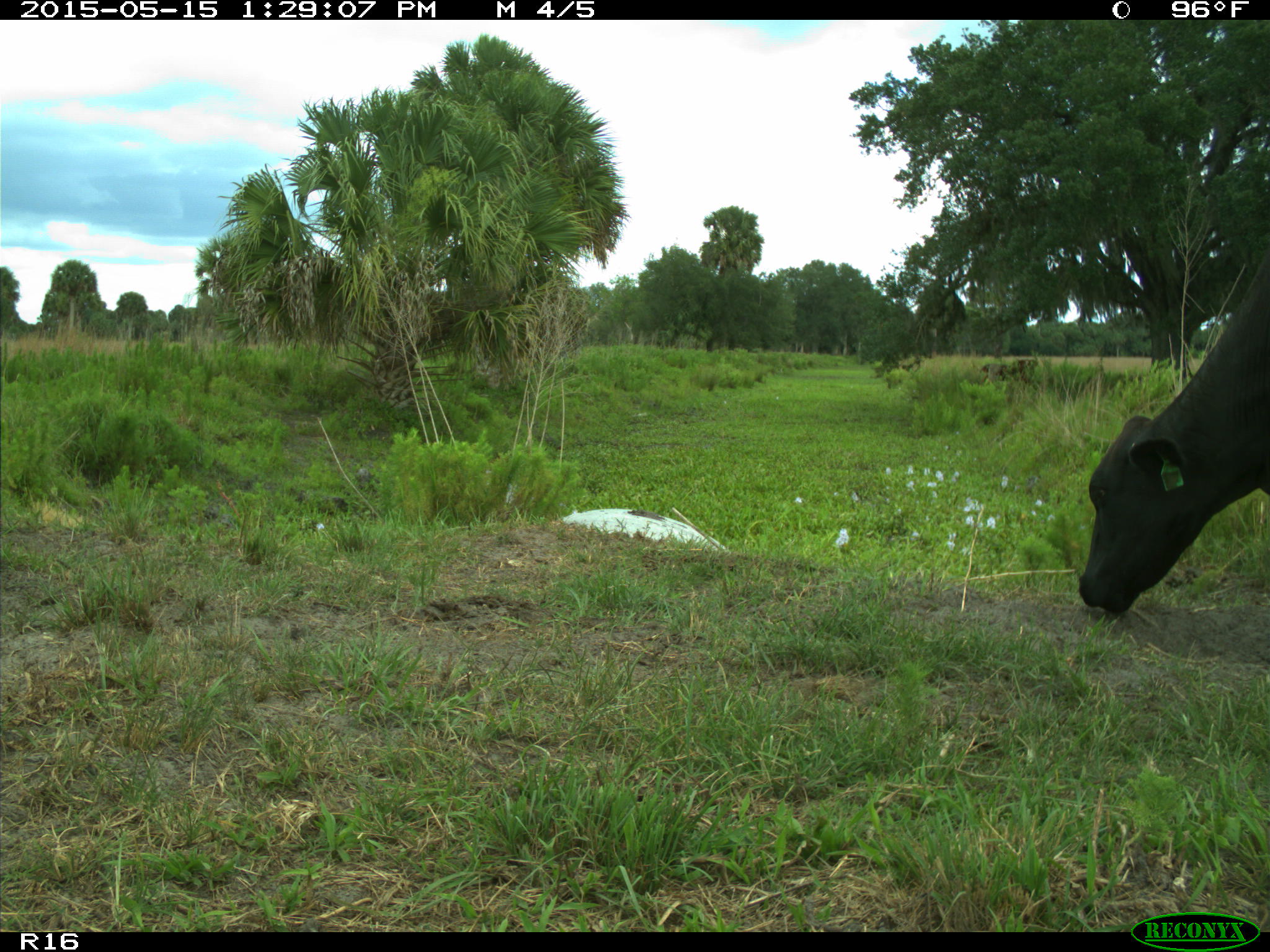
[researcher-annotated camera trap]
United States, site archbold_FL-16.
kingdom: Animalia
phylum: Chordata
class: Mammalia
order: Artiodactyla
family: Bovidae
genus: Bos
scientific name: Bos taurus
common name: domestic cow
Bos taurus (domestic cow).